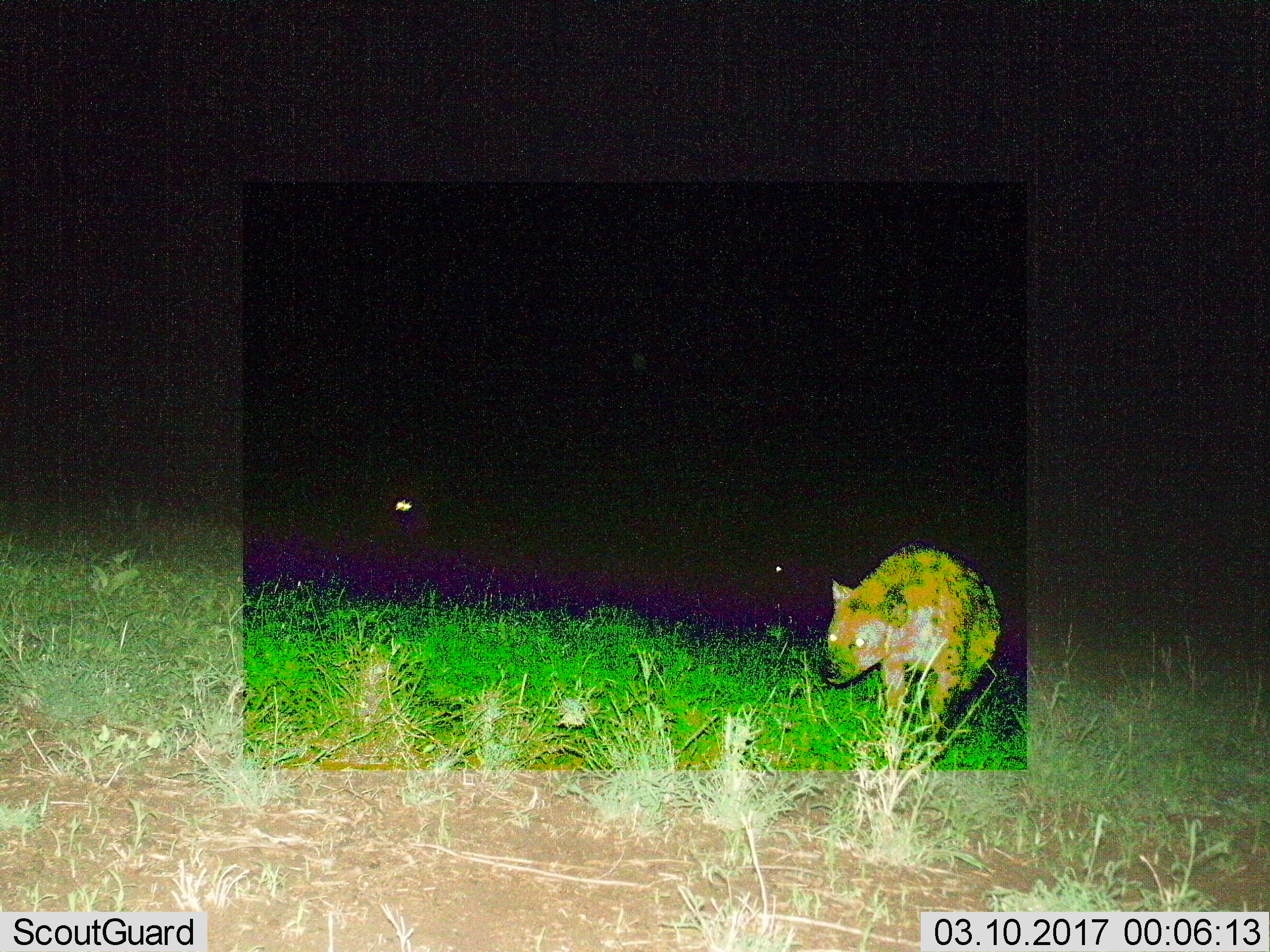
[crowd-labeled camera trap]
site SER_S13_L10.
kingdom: Animalia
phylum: Chordata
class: Mammalia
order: Carnivora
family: Hyaenidae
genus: Crocuta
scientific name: Crocuta crocuta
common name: spotted hyena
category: hyenaspotted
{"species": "hyenaspotted (spotted hyena) (Crocuta crocuta)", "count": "1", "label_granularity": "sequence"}